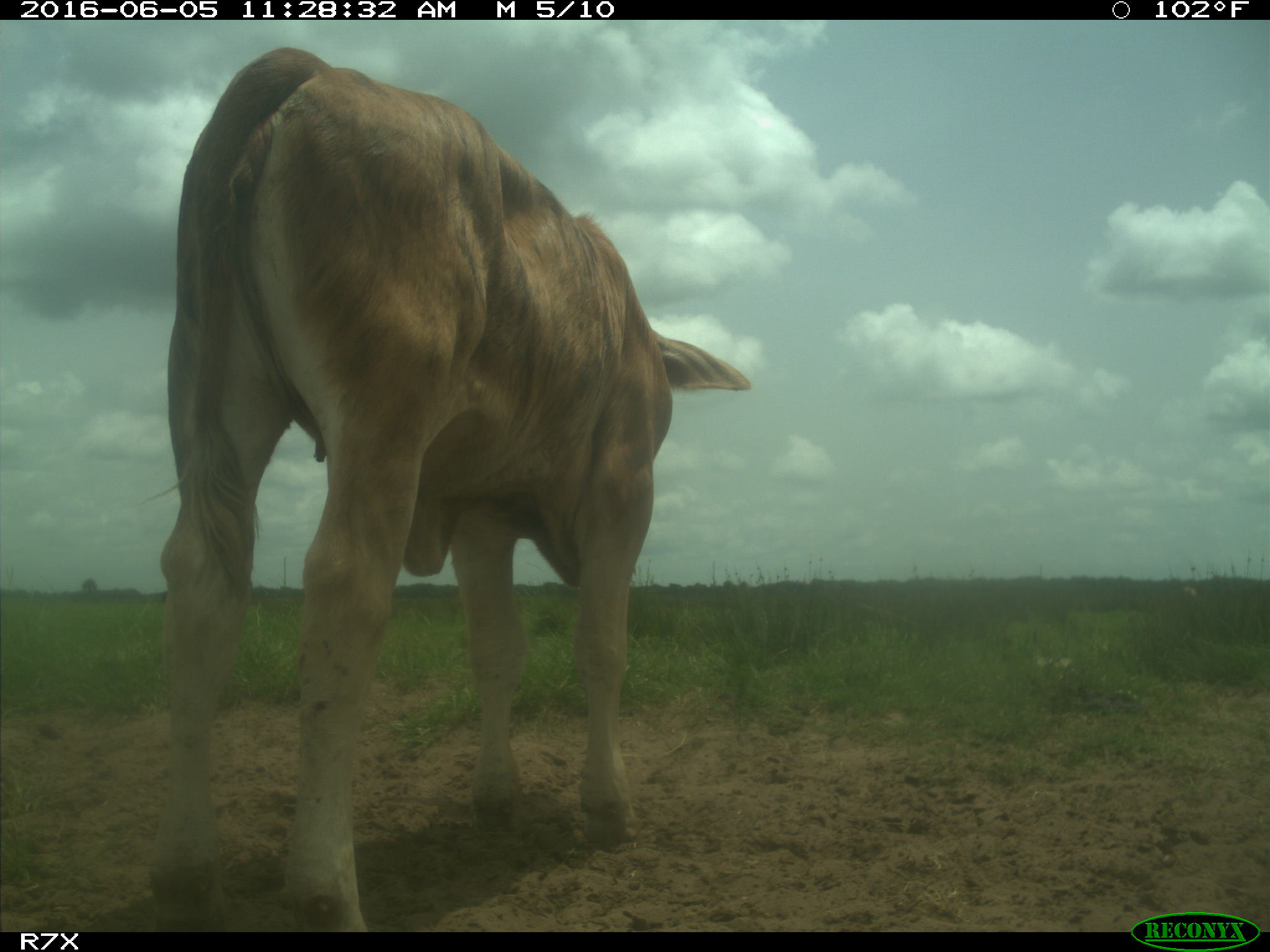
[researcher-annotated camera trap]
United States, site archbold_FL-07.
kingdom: Animalia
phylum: Chordata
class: Mammalia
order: Artiodactyla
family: Bovidae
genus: Bos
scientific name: Bos taurus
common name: domestic cow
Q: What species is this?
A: Bos taurus (domestic cow).